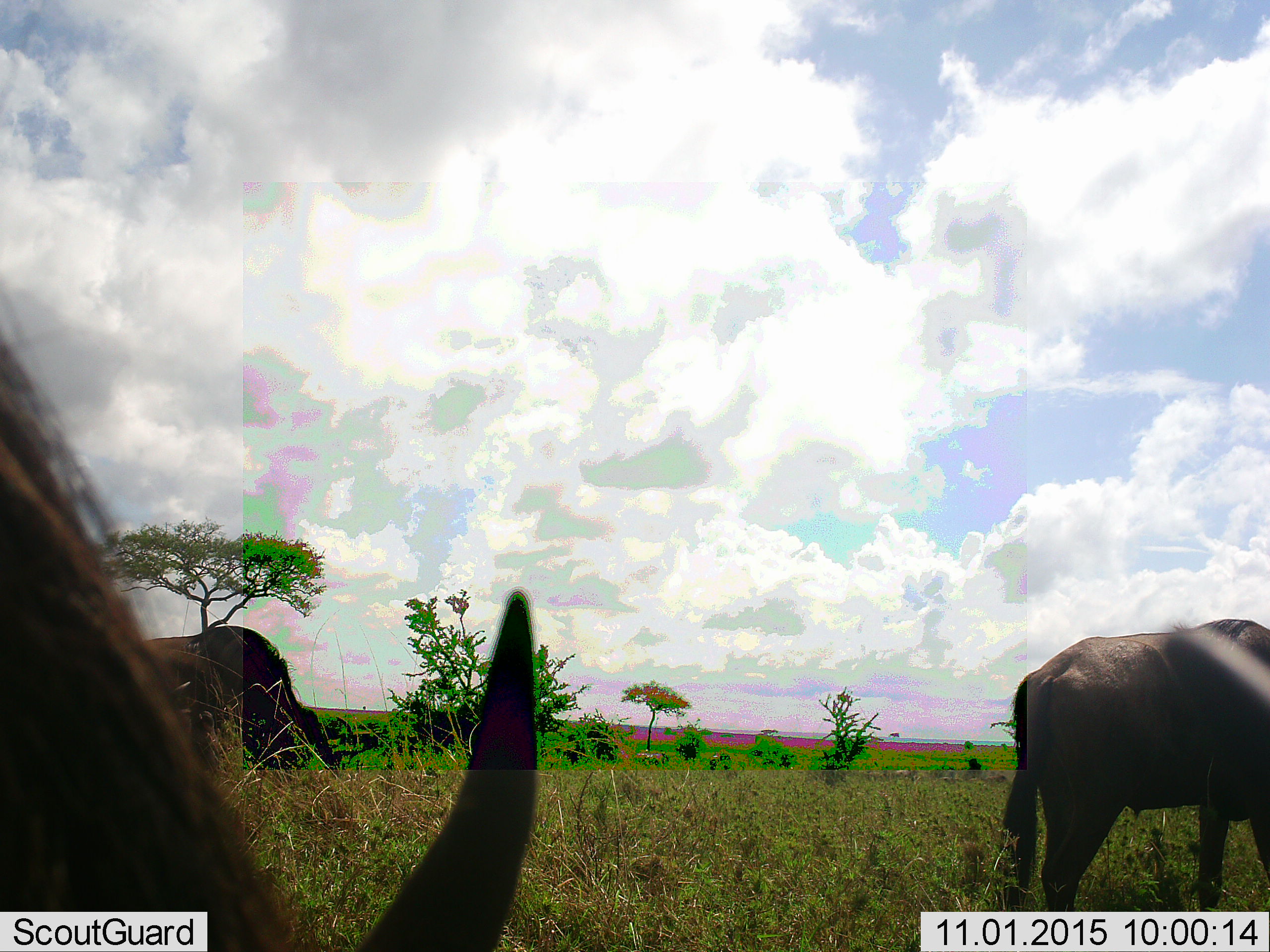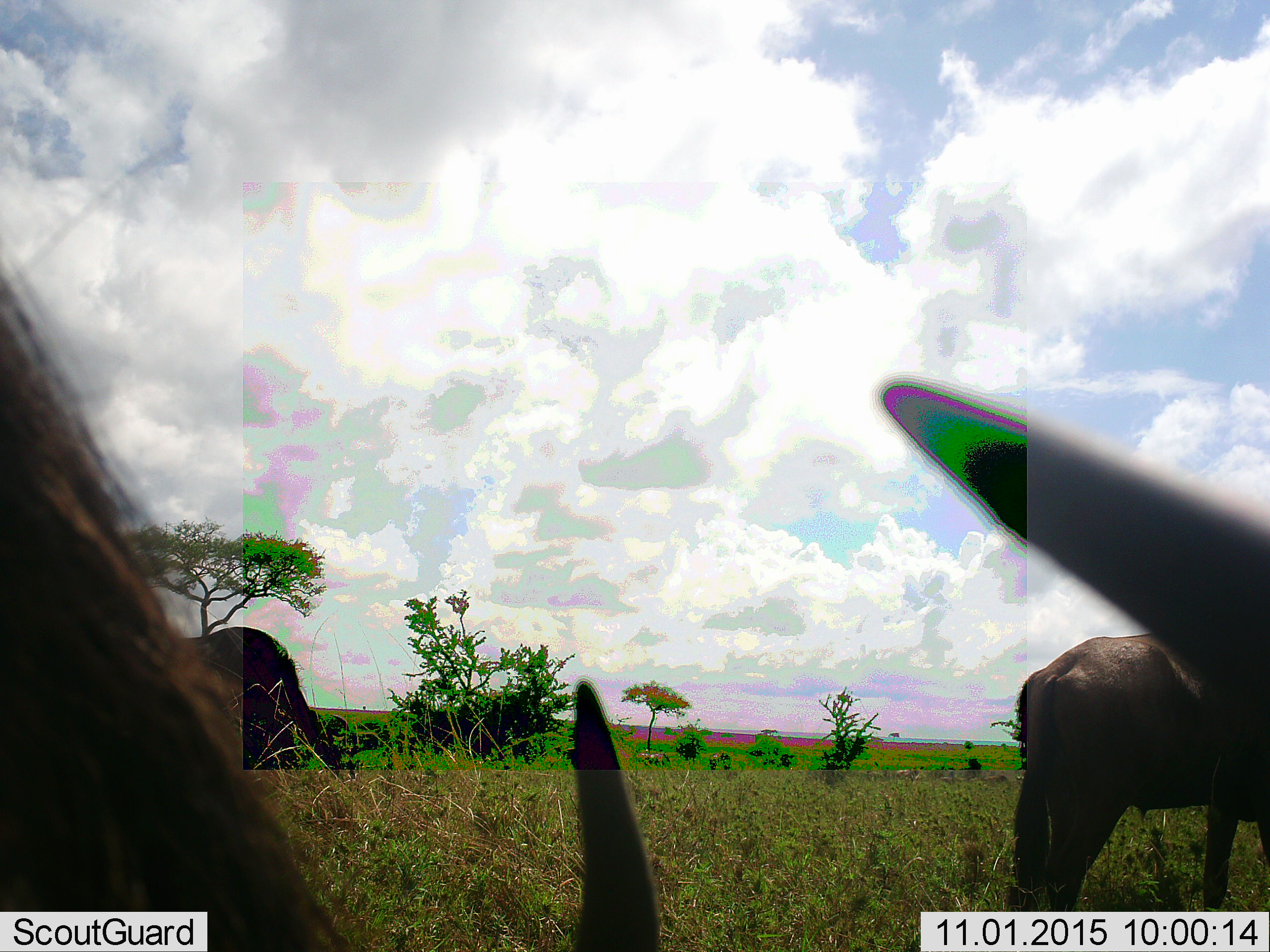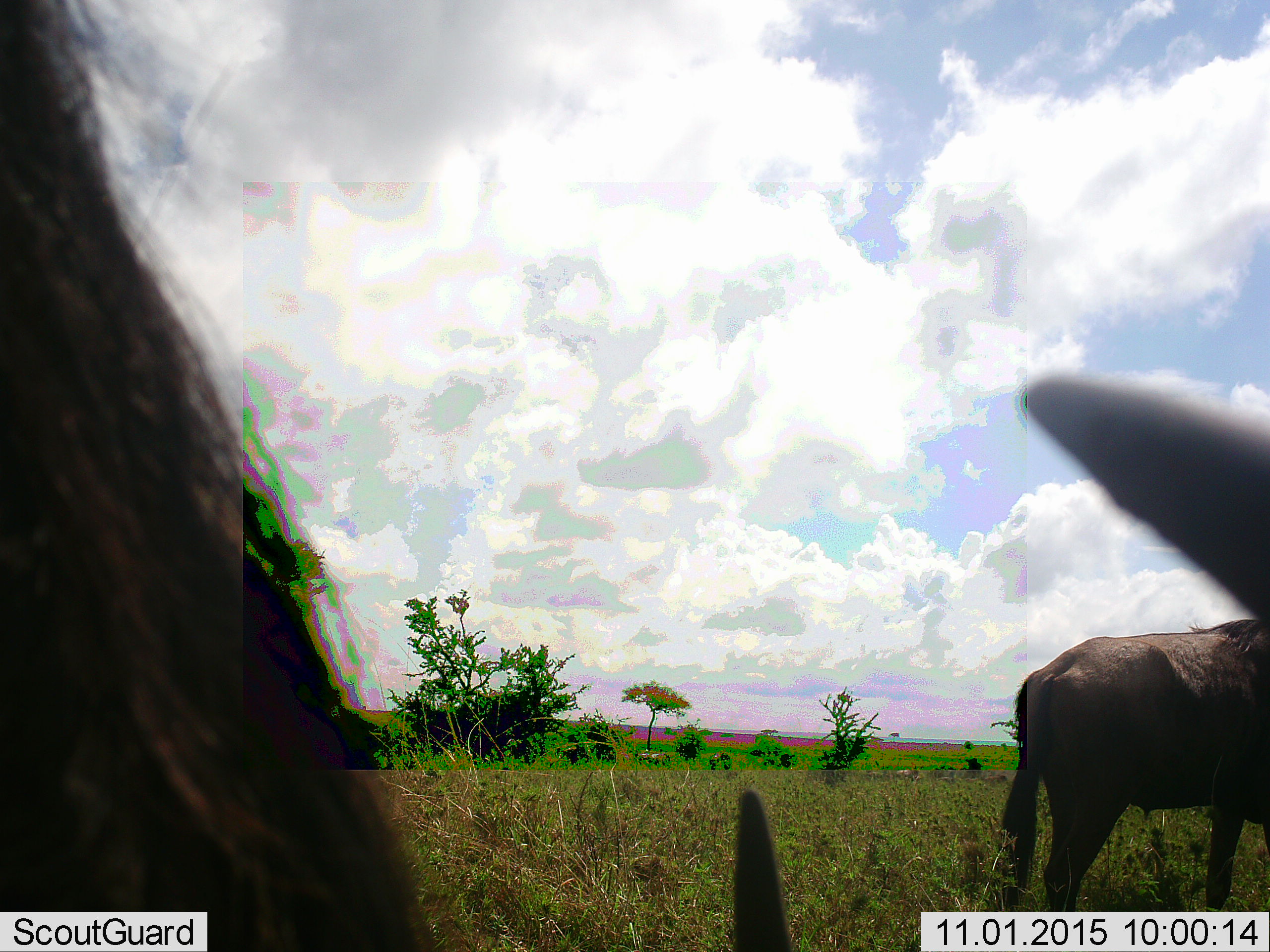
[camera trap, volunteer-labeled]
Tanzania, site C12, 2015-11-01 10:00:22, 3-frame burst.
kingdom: Animalia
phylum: Chordata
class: Mammalia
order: Artiodactyla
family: Bovidae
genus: Connochaetes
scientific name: Connochaetes taurinus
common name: blue wildebeest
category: wildebeest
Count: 4.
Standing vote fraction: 14%.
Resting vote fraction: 0%.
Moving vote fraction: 43%.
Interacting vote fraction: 0%.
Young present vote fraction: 0%.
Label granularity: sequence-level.